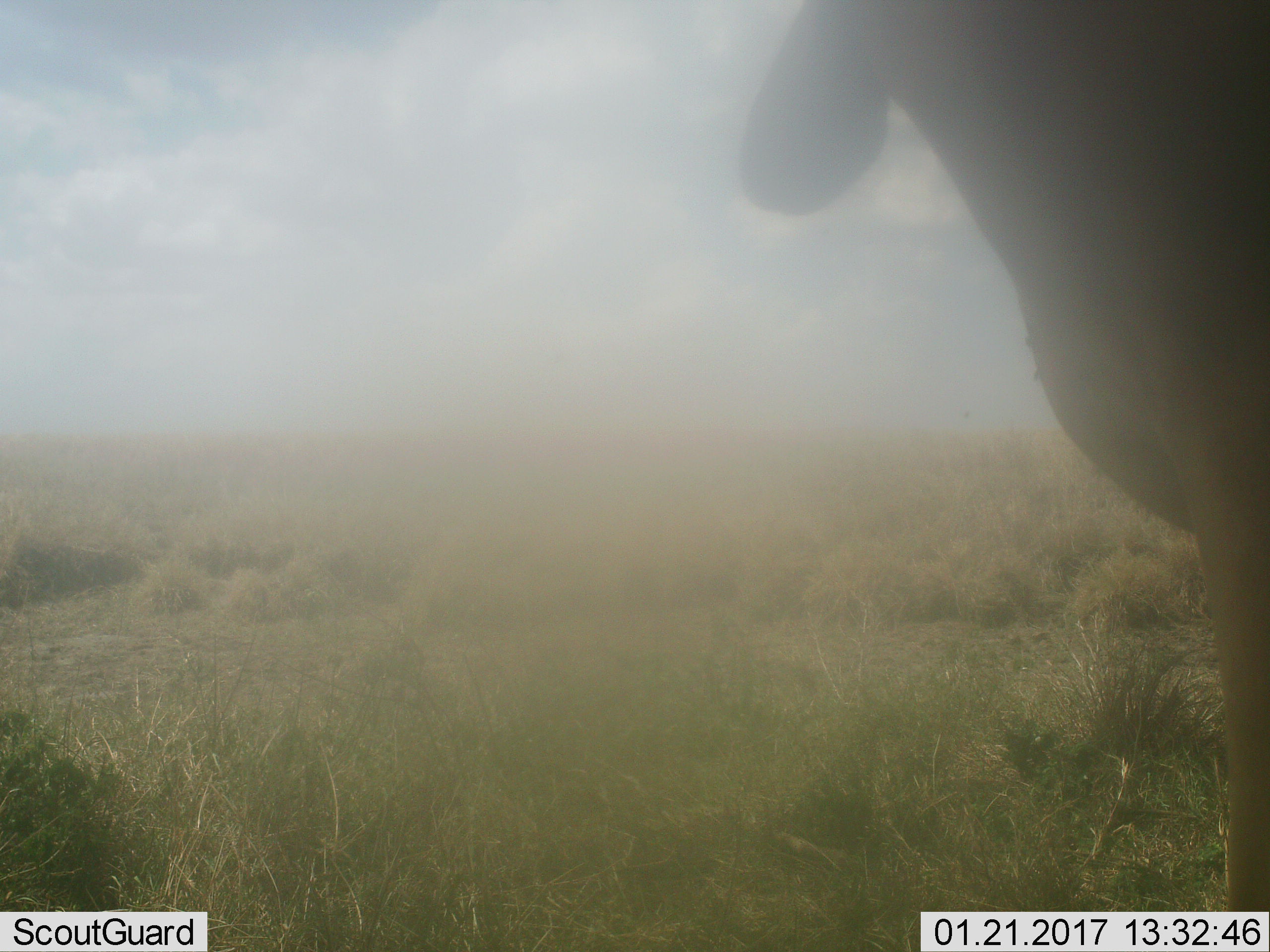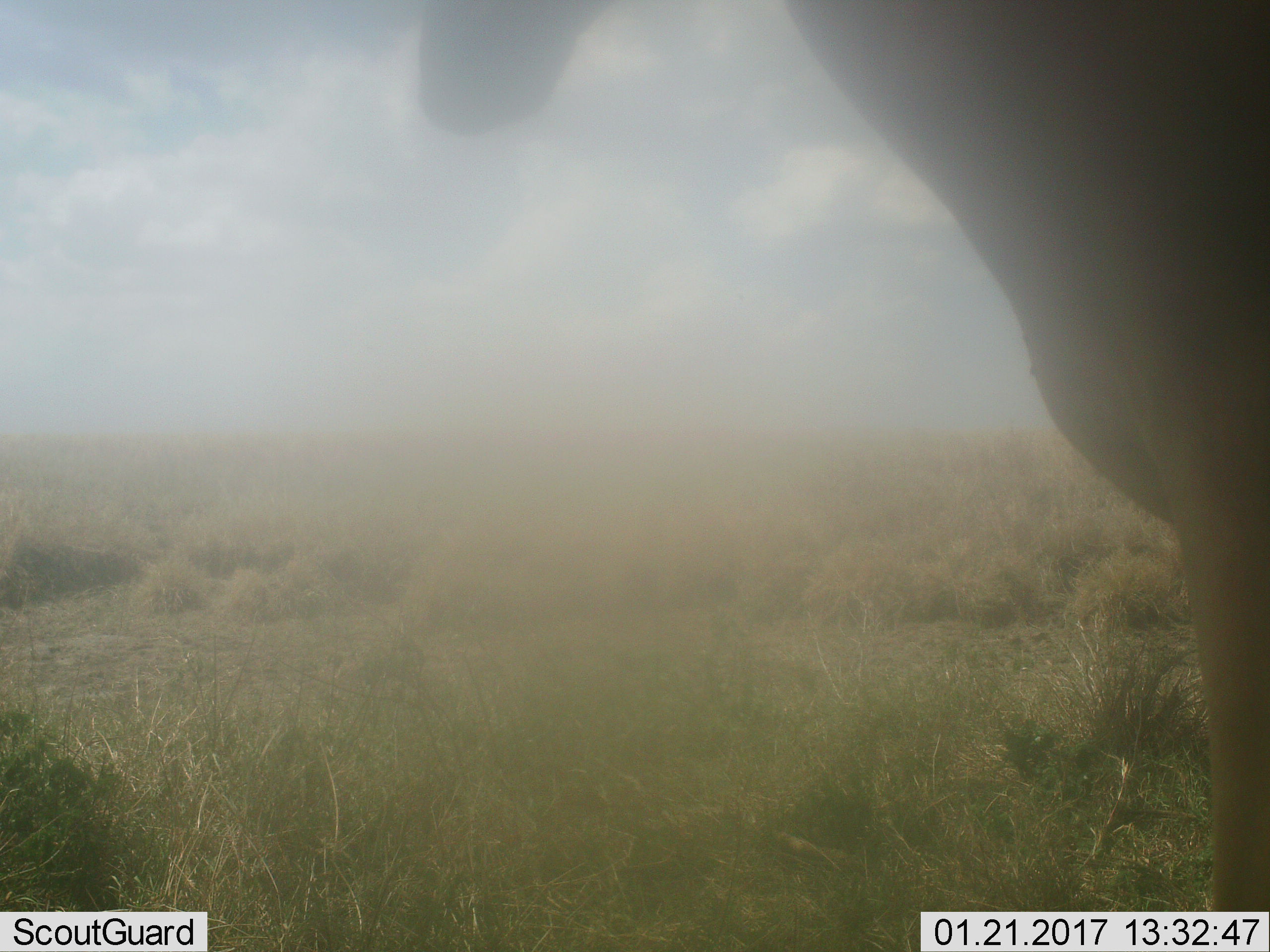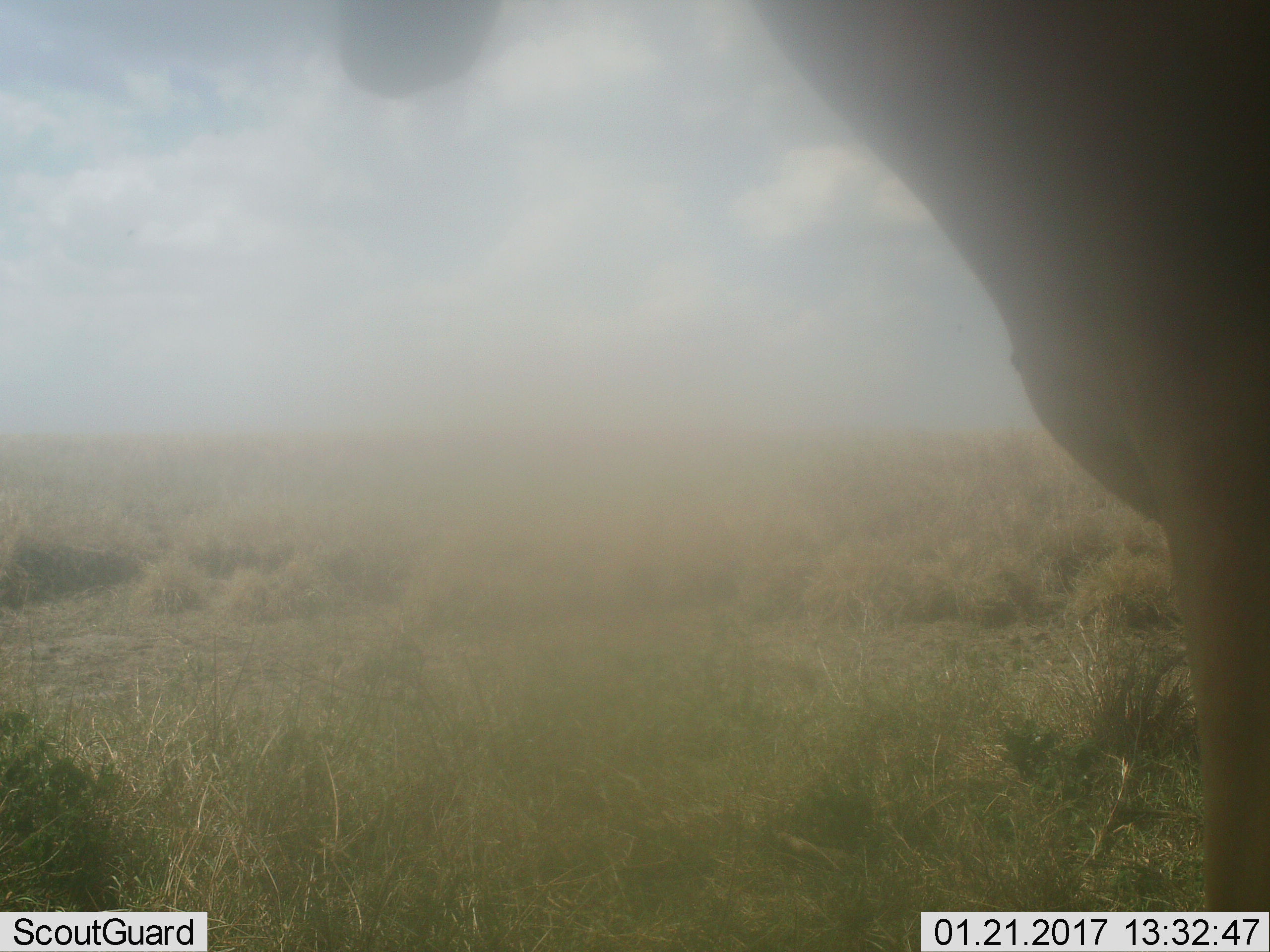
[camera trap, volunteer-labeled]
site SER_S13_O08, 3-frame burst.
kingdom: Animalia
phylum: Chordata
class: Mammalia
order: Artiodactyla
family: Bovidae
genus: Alcelaphus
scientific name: Alcelaphus buselaphus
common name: hartebeest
Hartebeest (Alcelaphus buselaphus), count 1. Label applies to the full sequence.